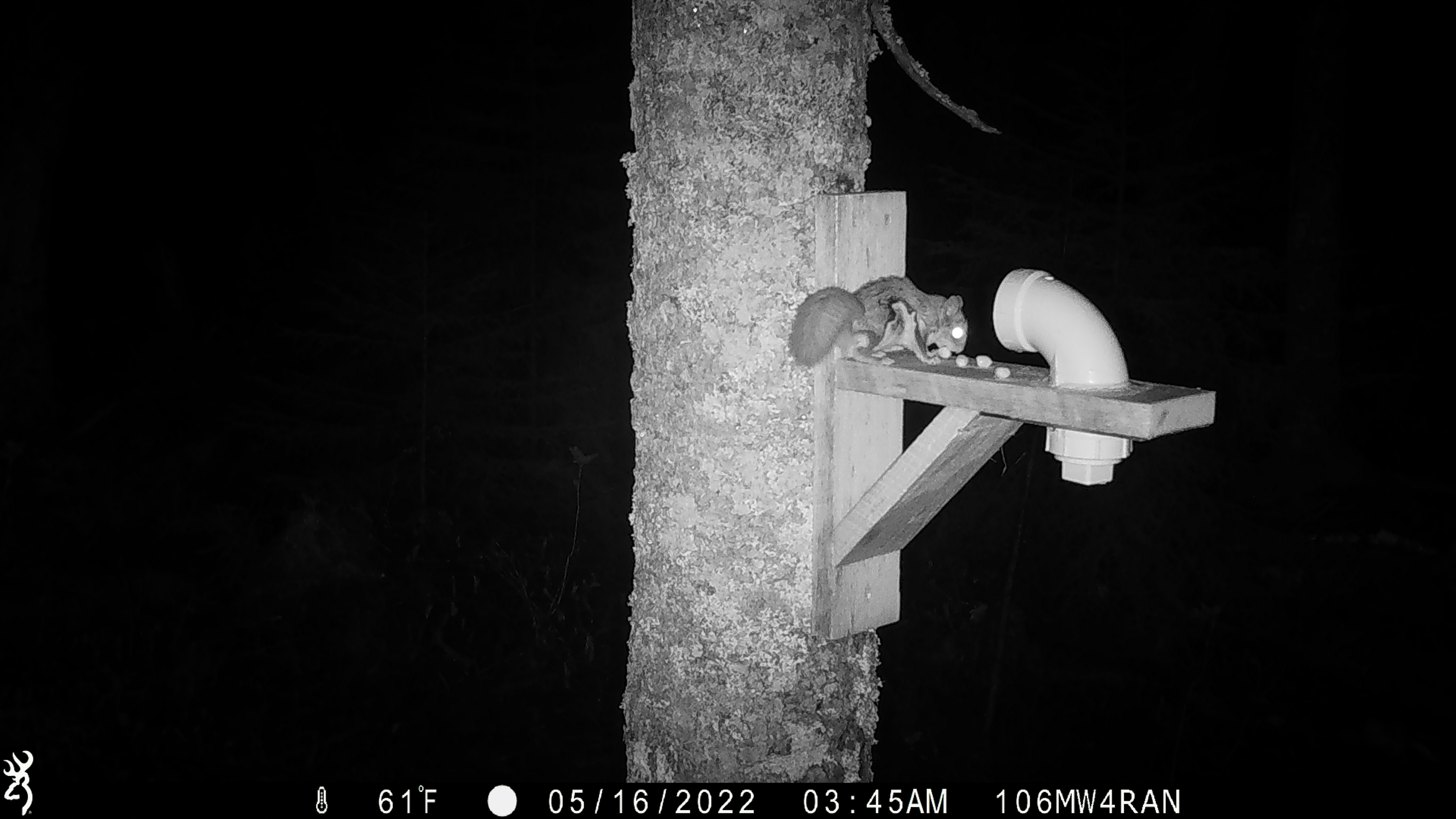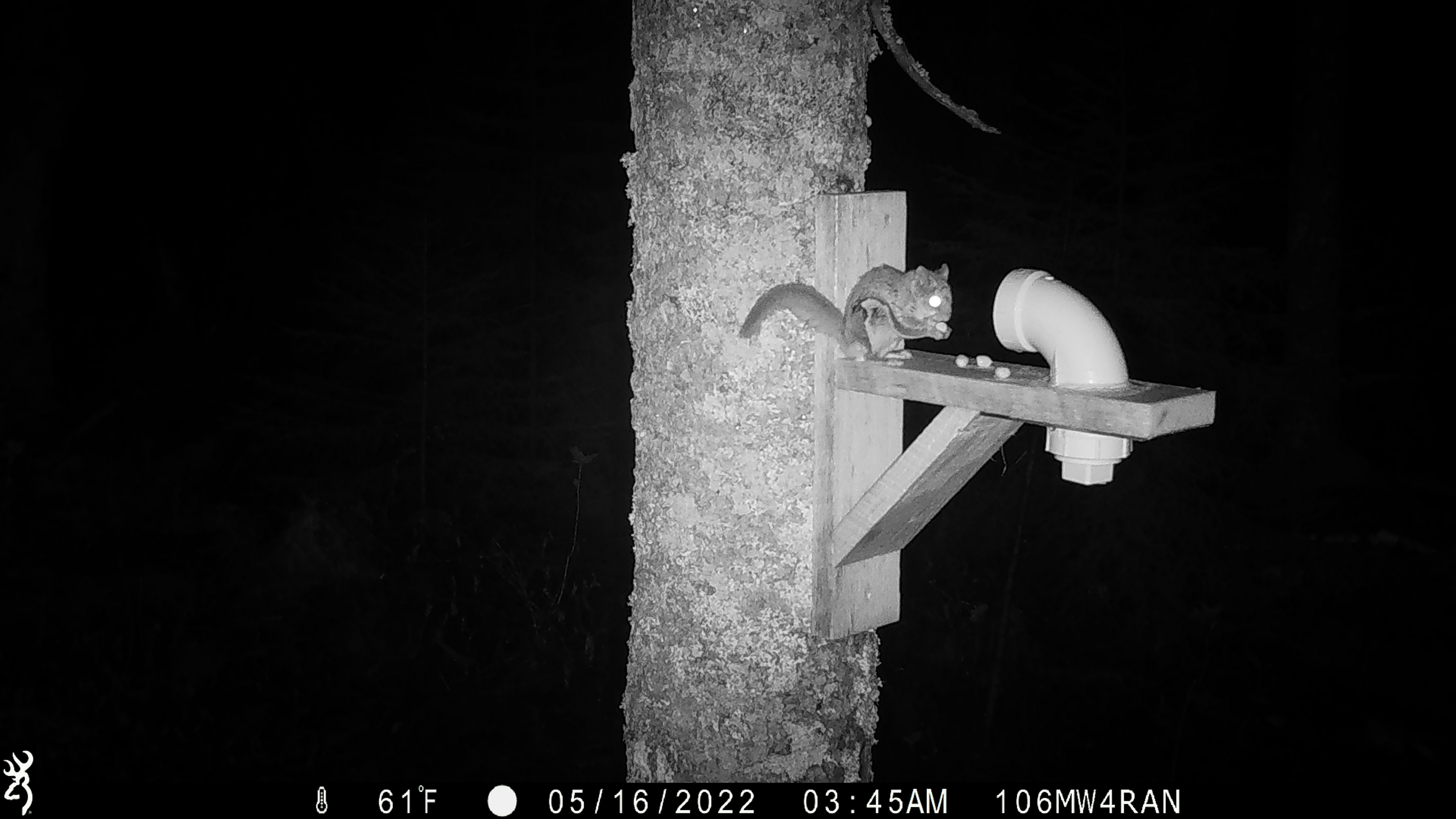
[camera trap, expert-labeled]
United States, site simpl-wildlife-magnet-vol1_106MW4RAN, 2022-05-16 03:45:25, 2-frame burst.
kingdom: Animalia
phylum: Chordata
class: Mammalia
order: Rodentia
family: Sciuridae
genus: Glaucomys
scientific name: Glaucomys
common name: flying squirrel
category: flying squirrel sp.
Flying squirrel sp. (flying squirrel) (Glaucomys).